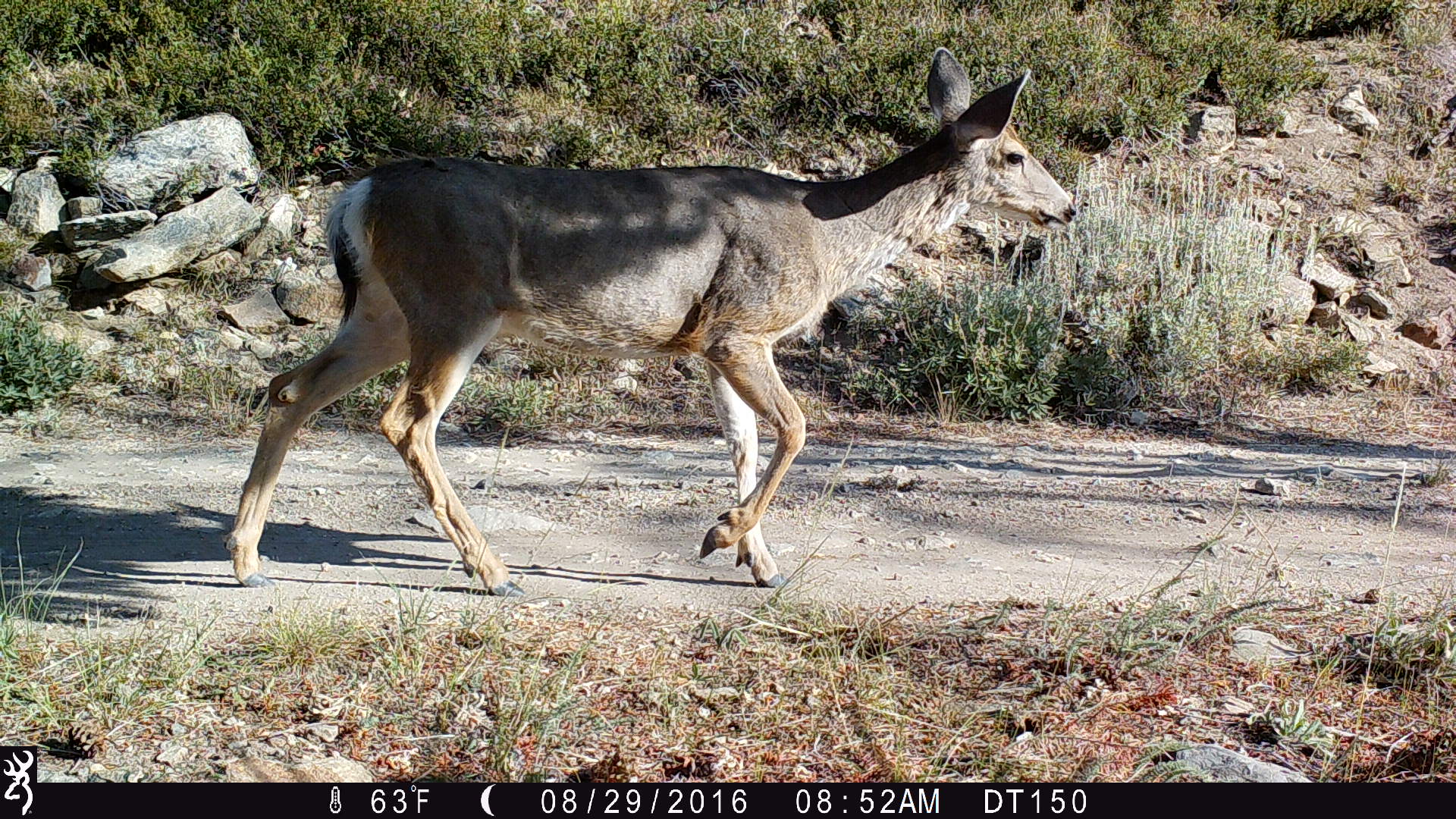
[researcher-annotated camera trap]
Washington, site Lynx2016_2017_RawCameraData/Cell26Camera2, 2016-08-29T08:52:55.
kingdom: Animalia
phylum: Chordata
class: Mammalia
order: Artiodactyla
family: Cervidae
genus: Odocoileus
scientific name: Odocoileus hemionus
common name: mule deer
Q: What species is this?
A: Odocoileus hemionus (mule deer).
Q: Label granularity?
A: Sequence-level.